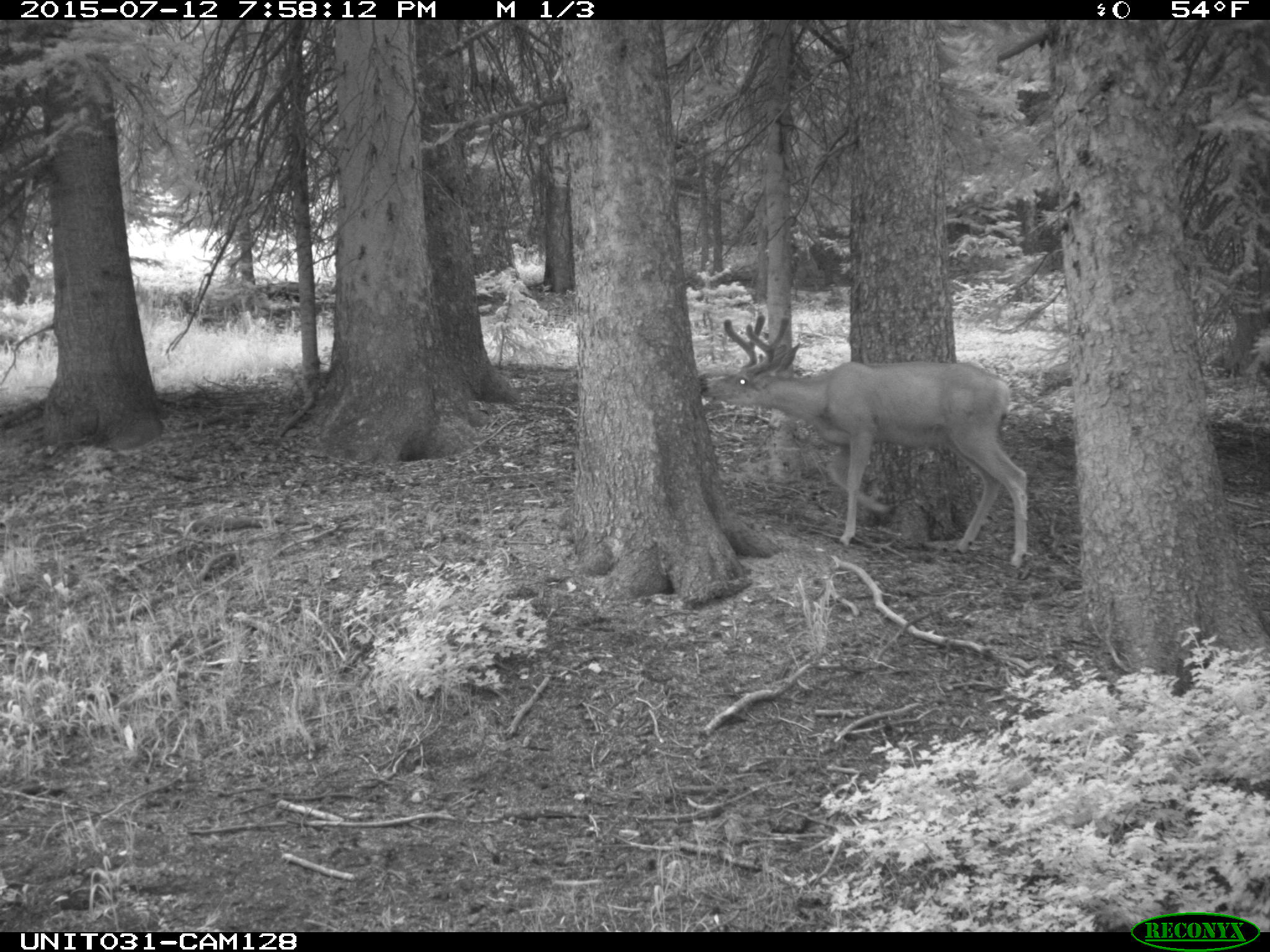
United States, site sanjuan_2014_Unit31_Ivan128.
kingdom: Animalia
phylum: Chordata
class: Mammalia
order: Artiodactyla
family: Cervidae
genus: Odocoileus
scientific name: Odocoileus hemionus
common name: mule deer